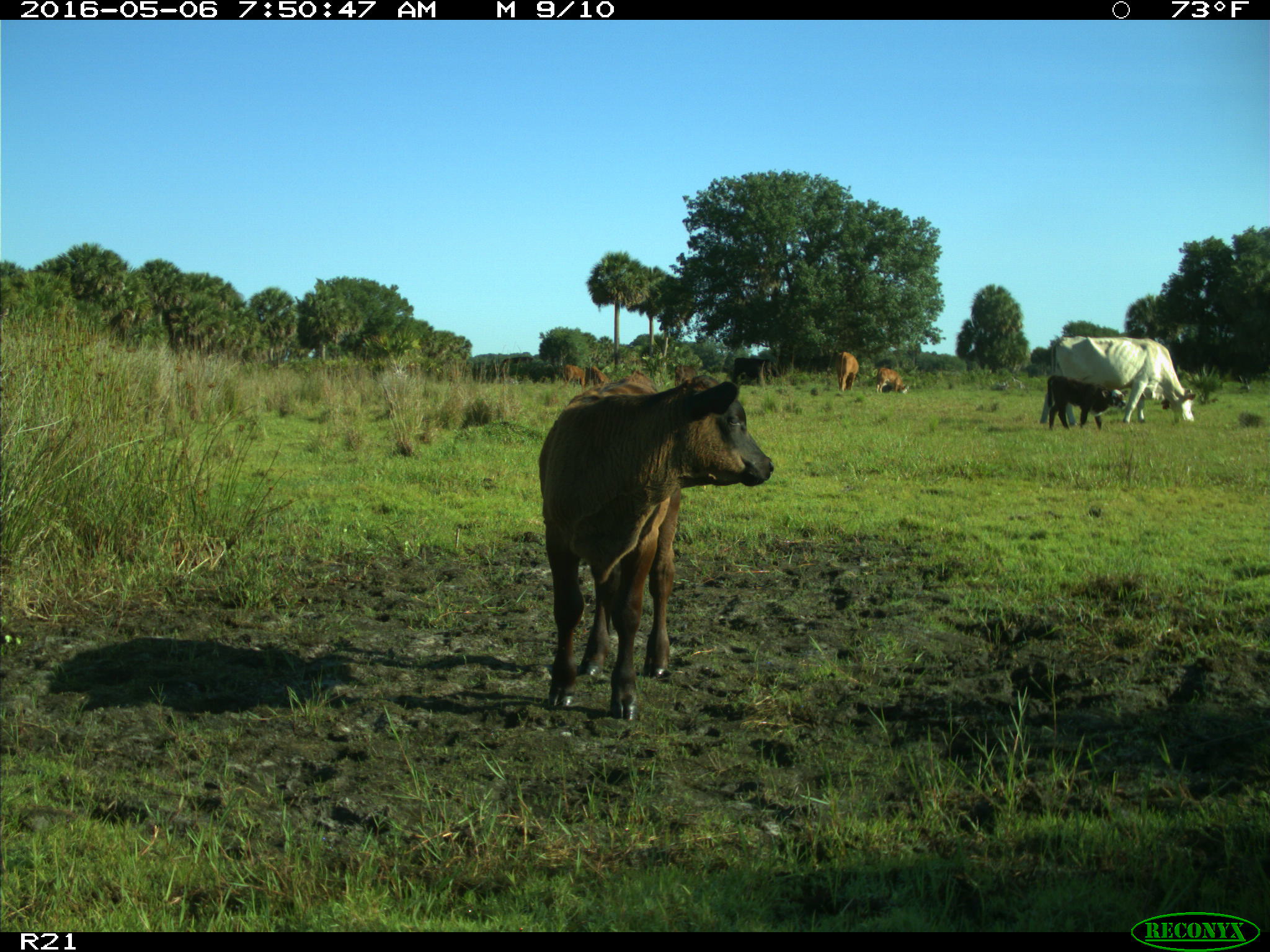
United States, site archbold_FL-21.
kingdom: Animalia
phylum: Chordata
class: Mammalia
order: Artiodactyla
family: Bovidae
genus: Bos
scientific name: Bos taurus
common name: domestic cow